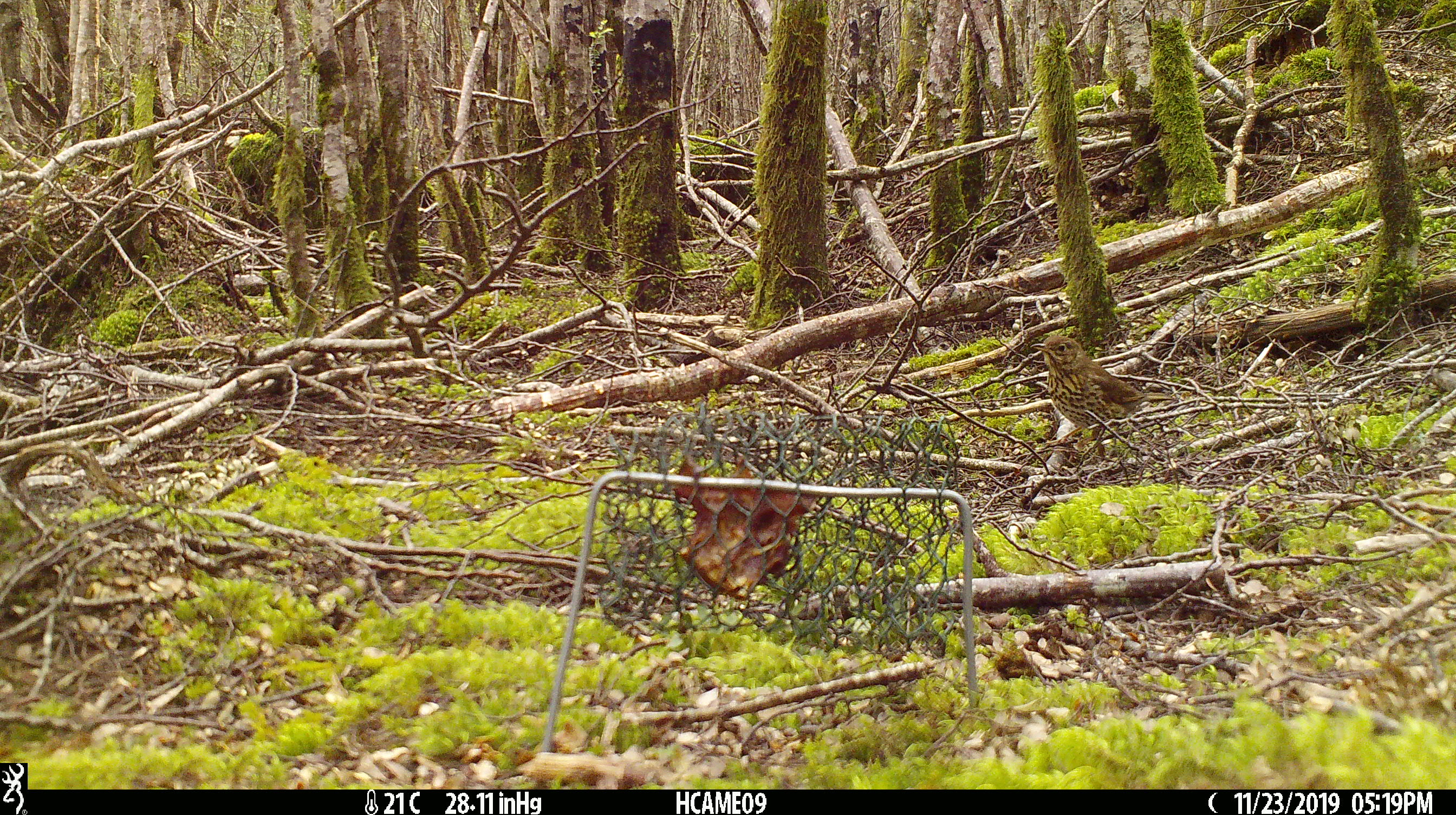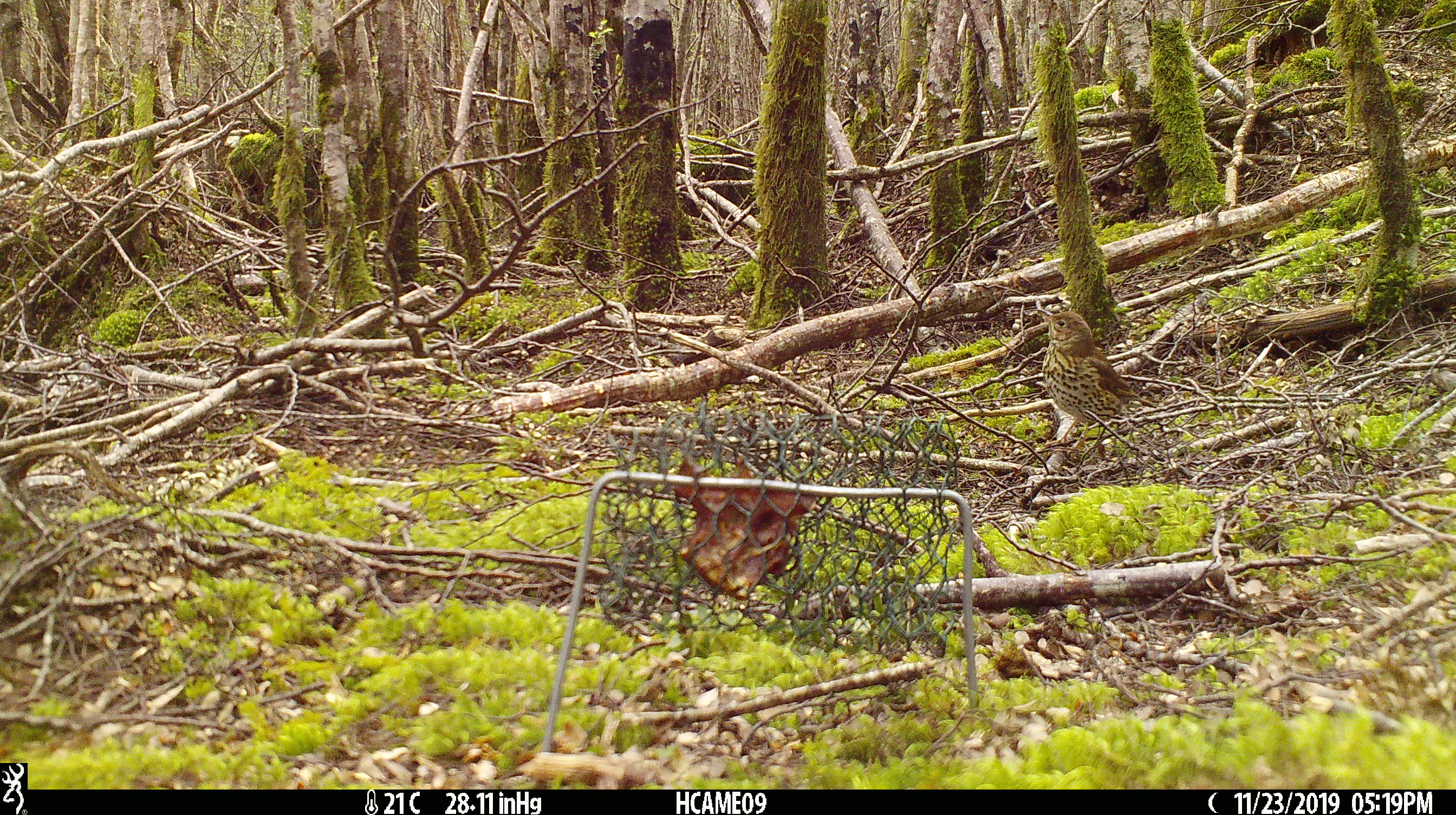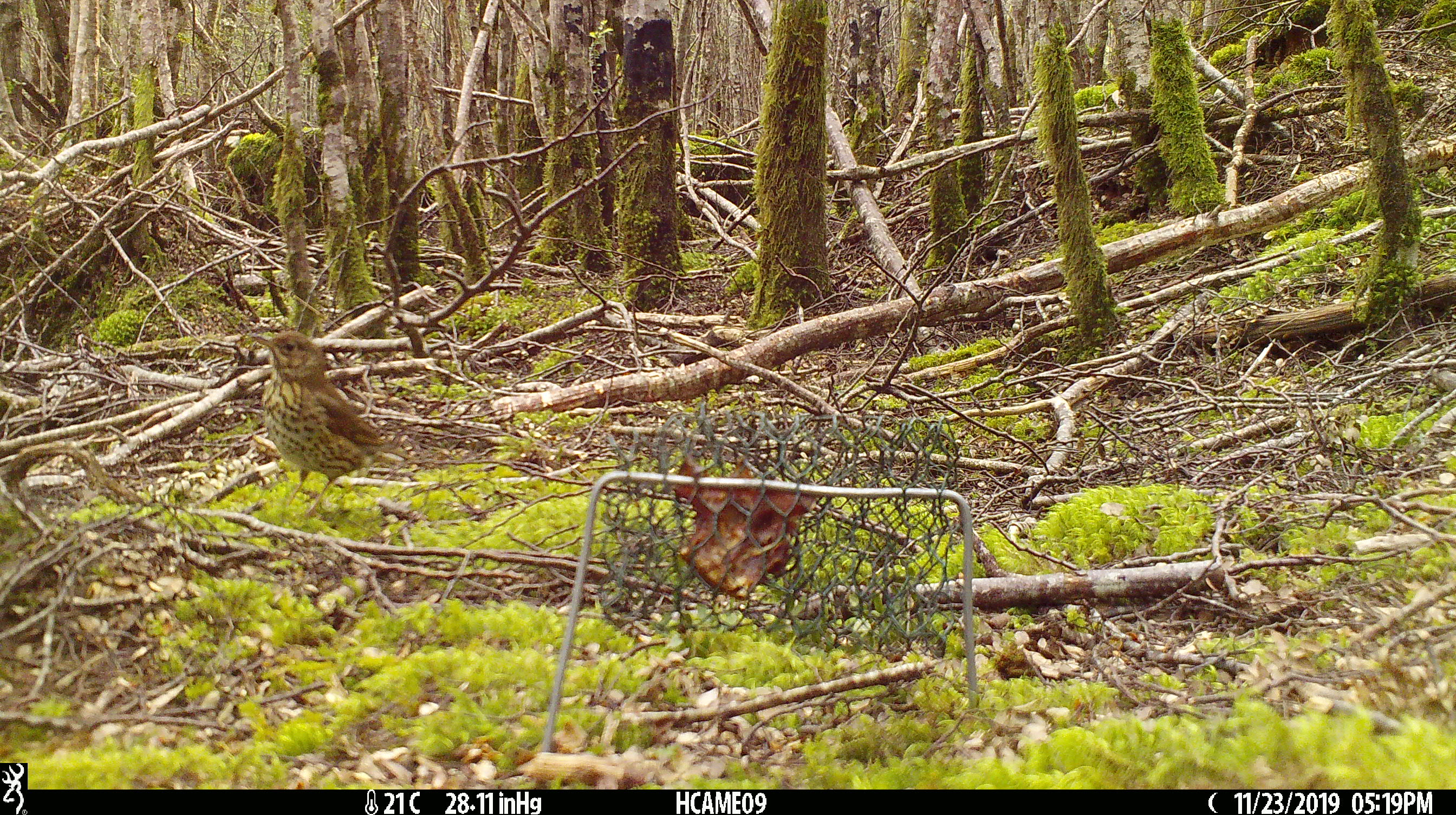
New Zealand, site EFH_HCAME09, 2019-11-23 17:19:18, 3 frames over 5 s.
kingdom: Animalia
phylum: Chordata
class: Aves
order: Passeriformes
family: Turdidae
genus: Turdus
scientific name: Turdus philomelos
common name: song thrush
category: thrush